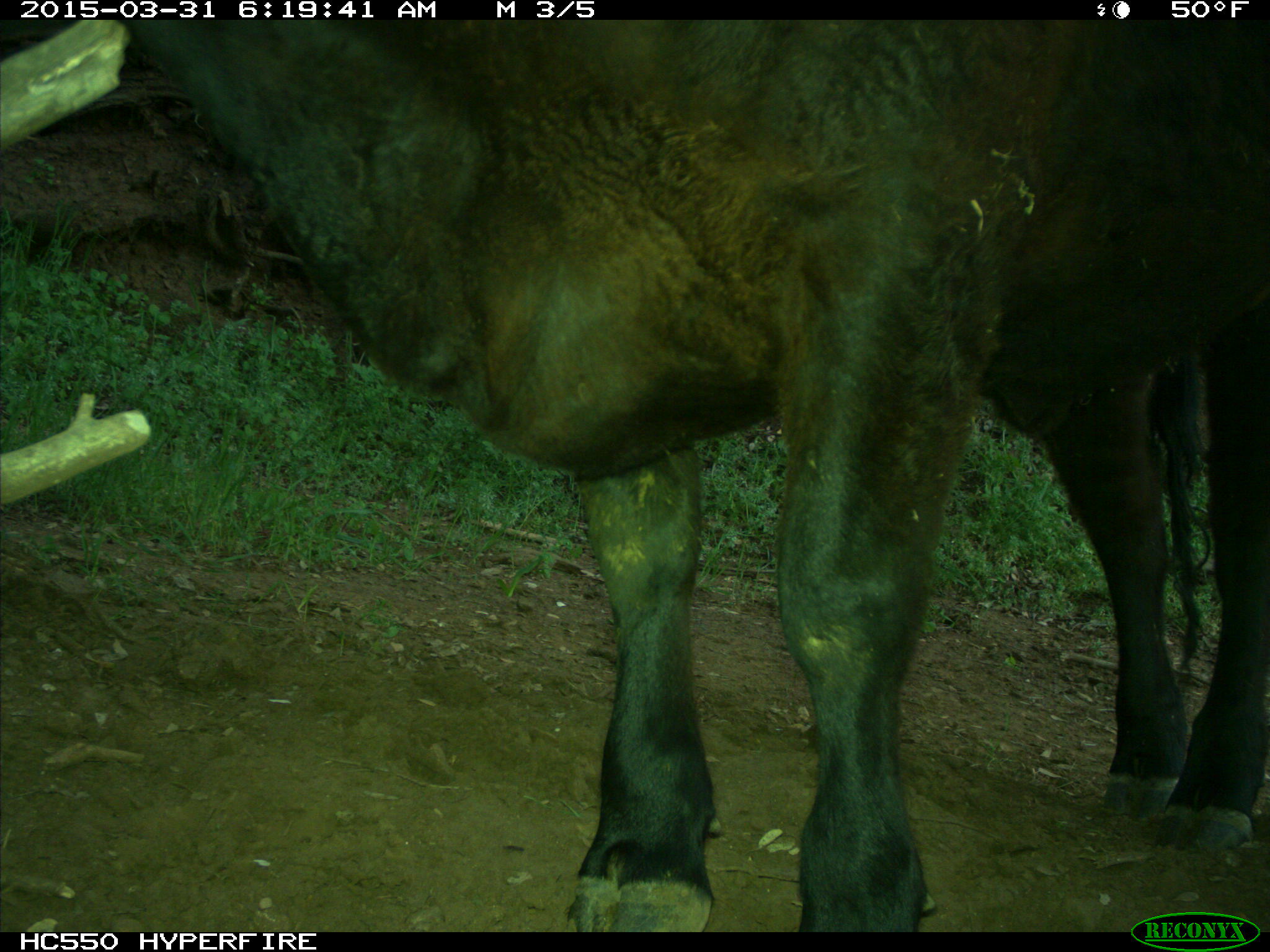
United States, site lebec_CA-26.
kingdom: Animalia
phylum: Chordata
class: Mammalia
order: Artiodactyla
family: Bovidae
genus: Bos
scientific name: Bos taurus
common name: domestic cow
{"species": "Bos taurus (domestic cow)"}